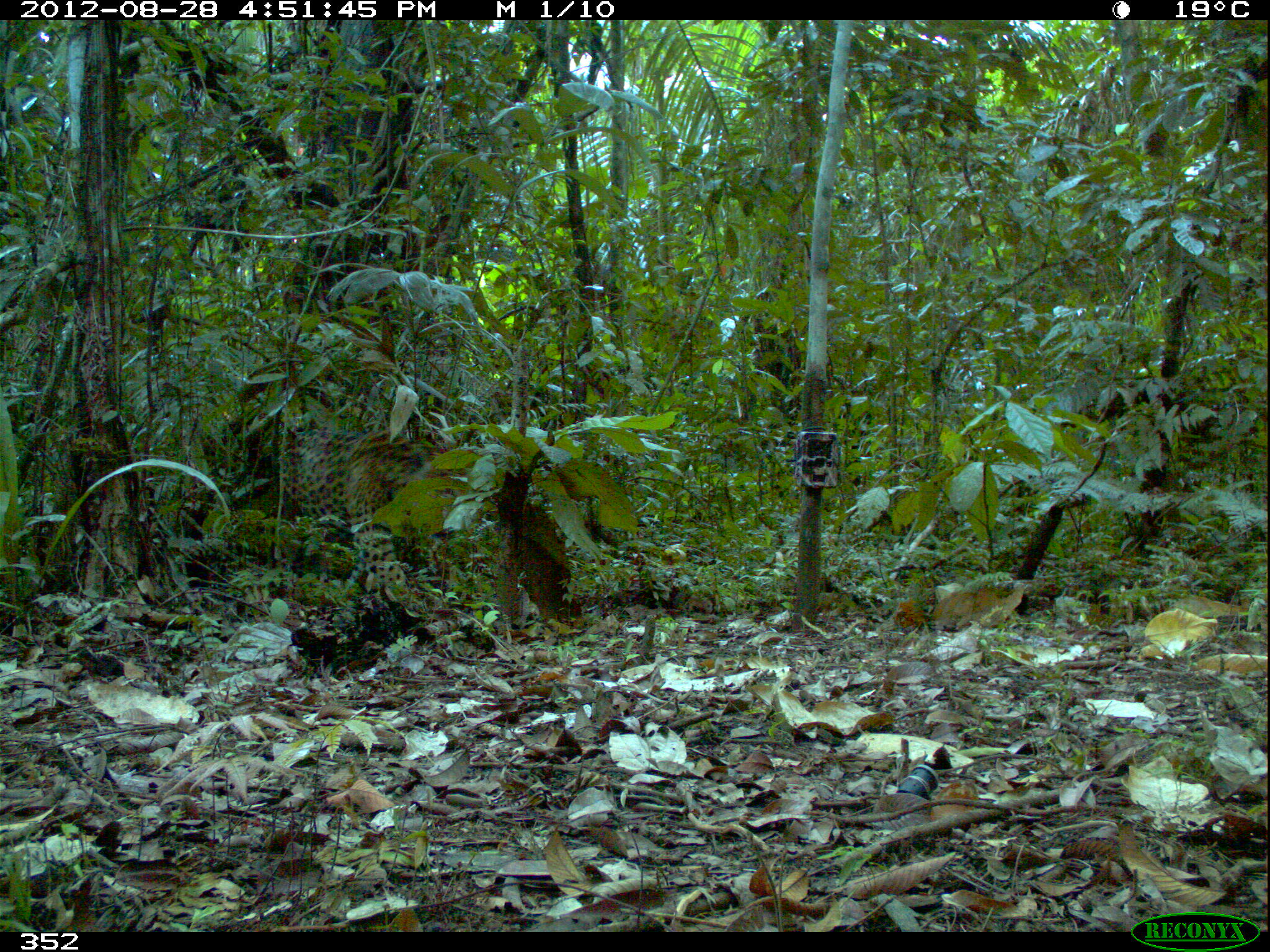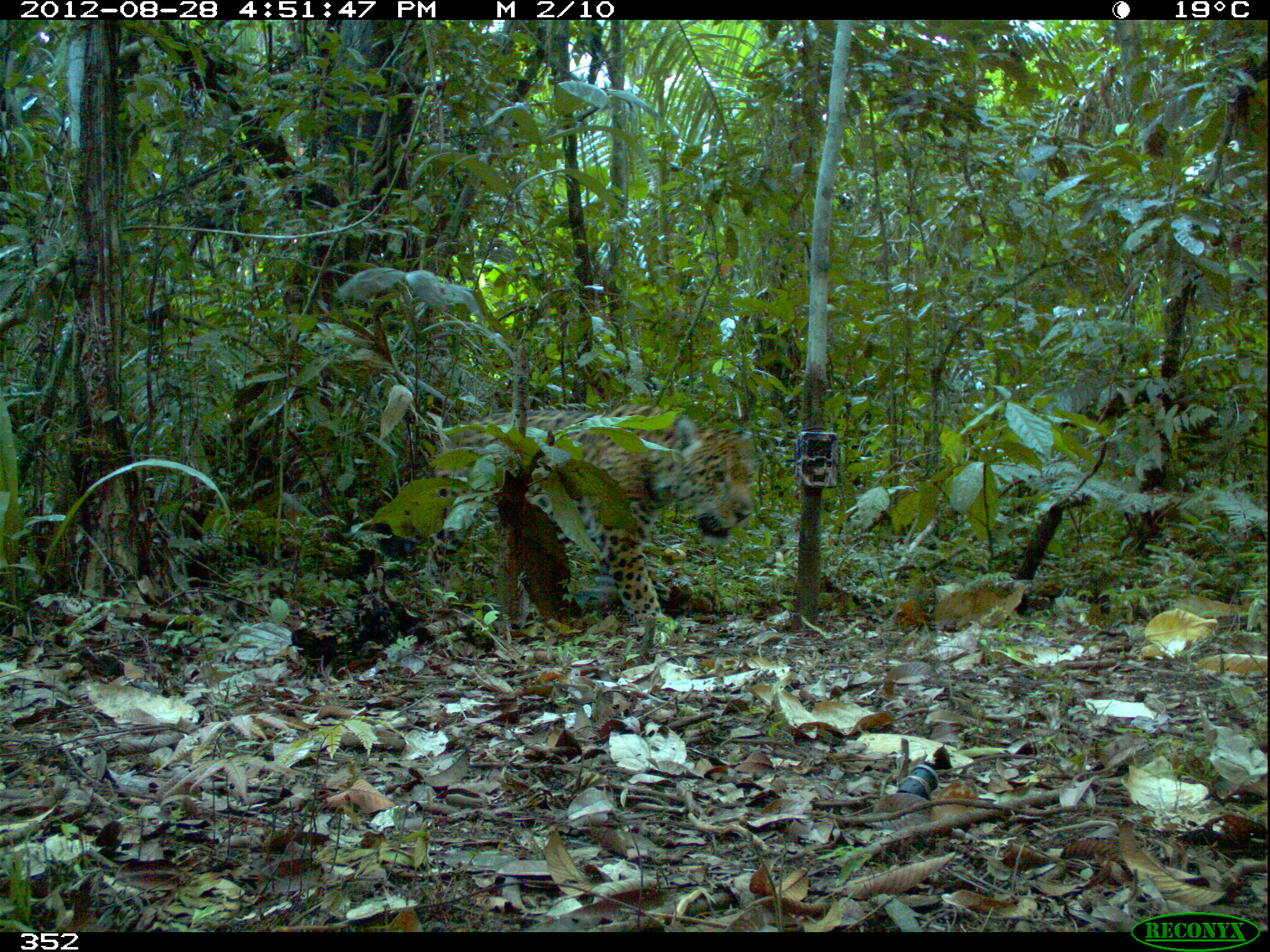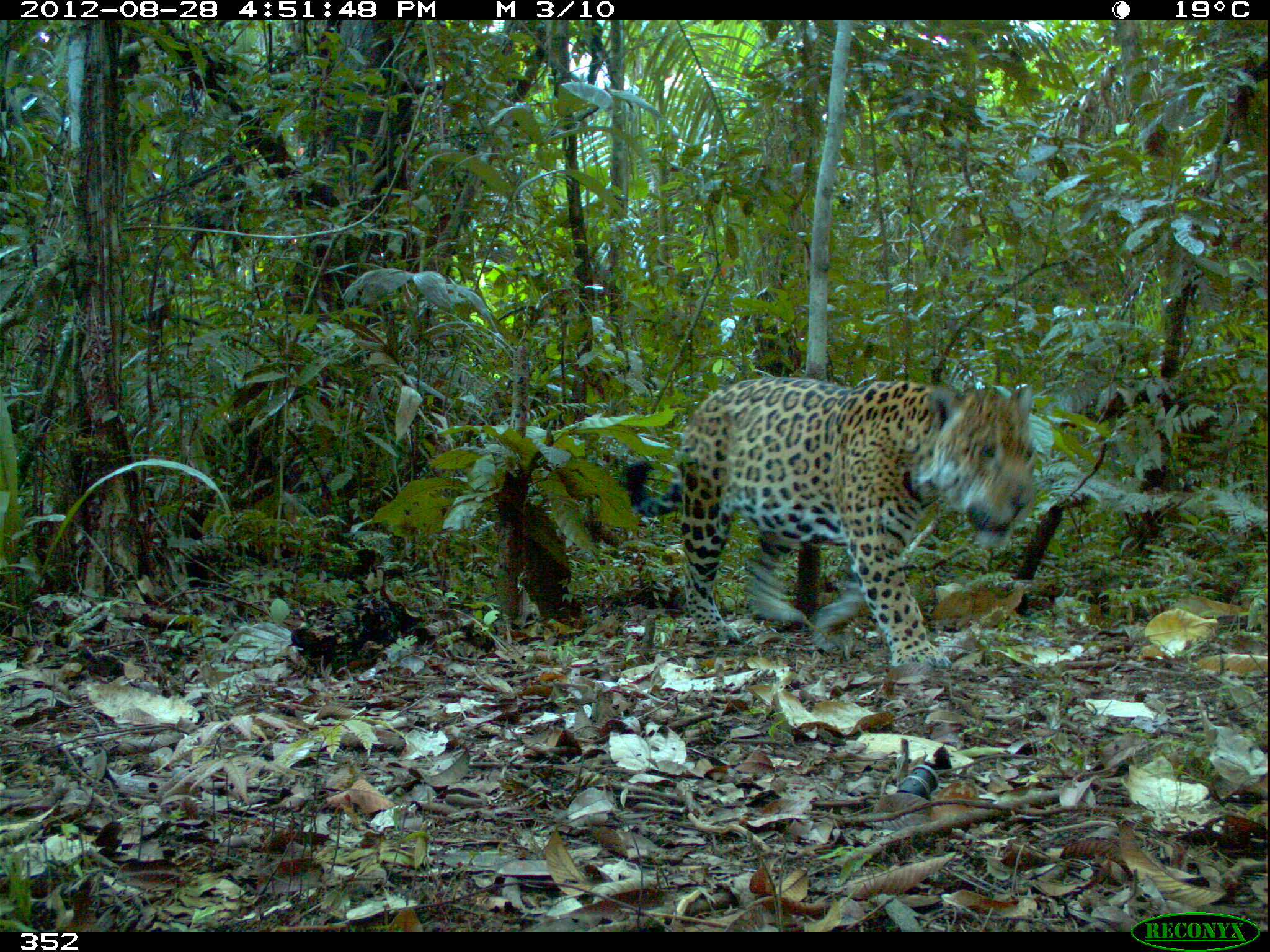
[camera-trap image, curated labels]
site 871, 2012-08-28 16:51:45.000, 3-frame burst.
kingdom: Animalia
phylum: Chordata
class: Mammalia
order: Carnivora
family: Felidae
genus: Panthera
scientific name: Panthera onca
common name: jaguar